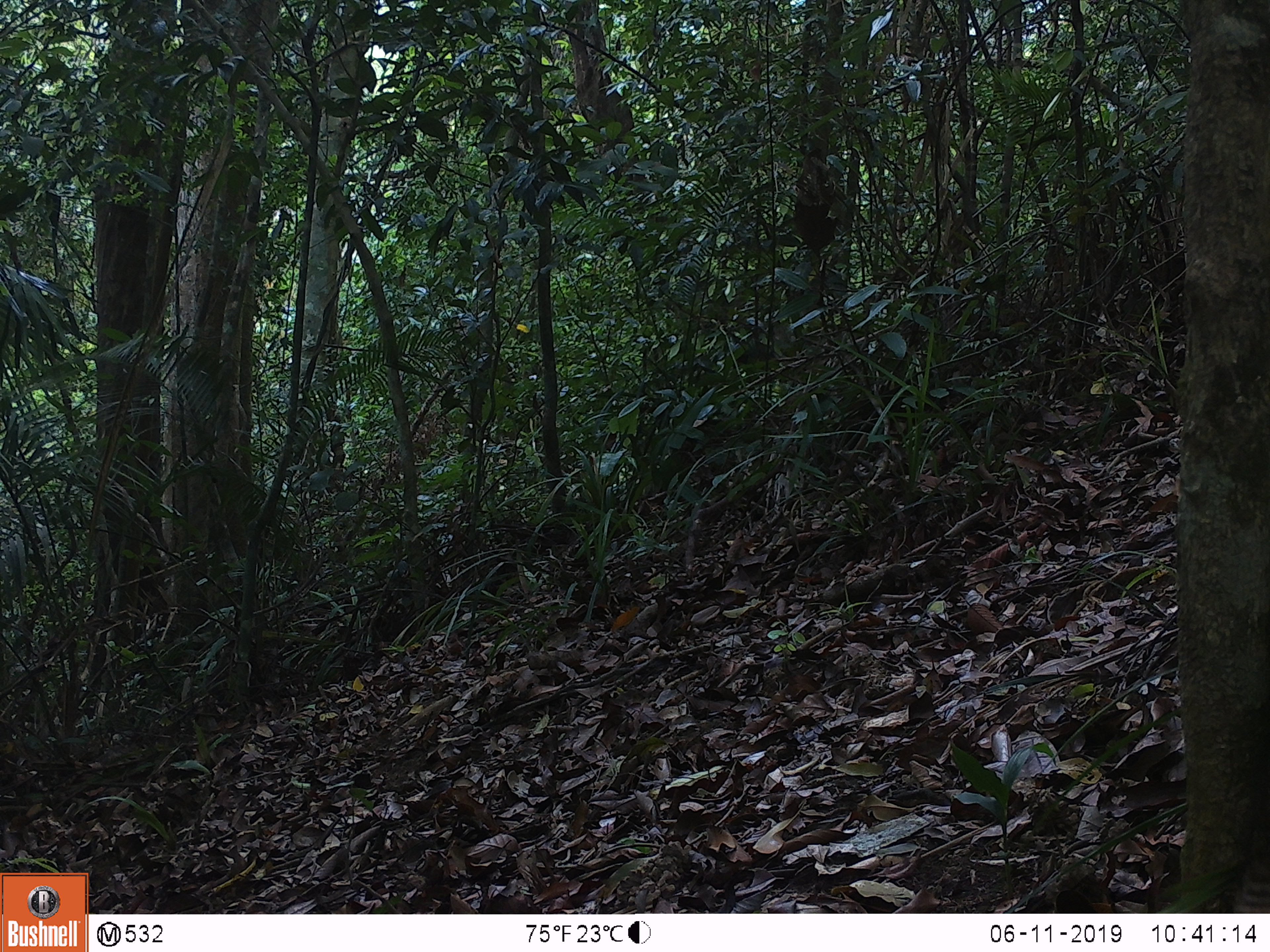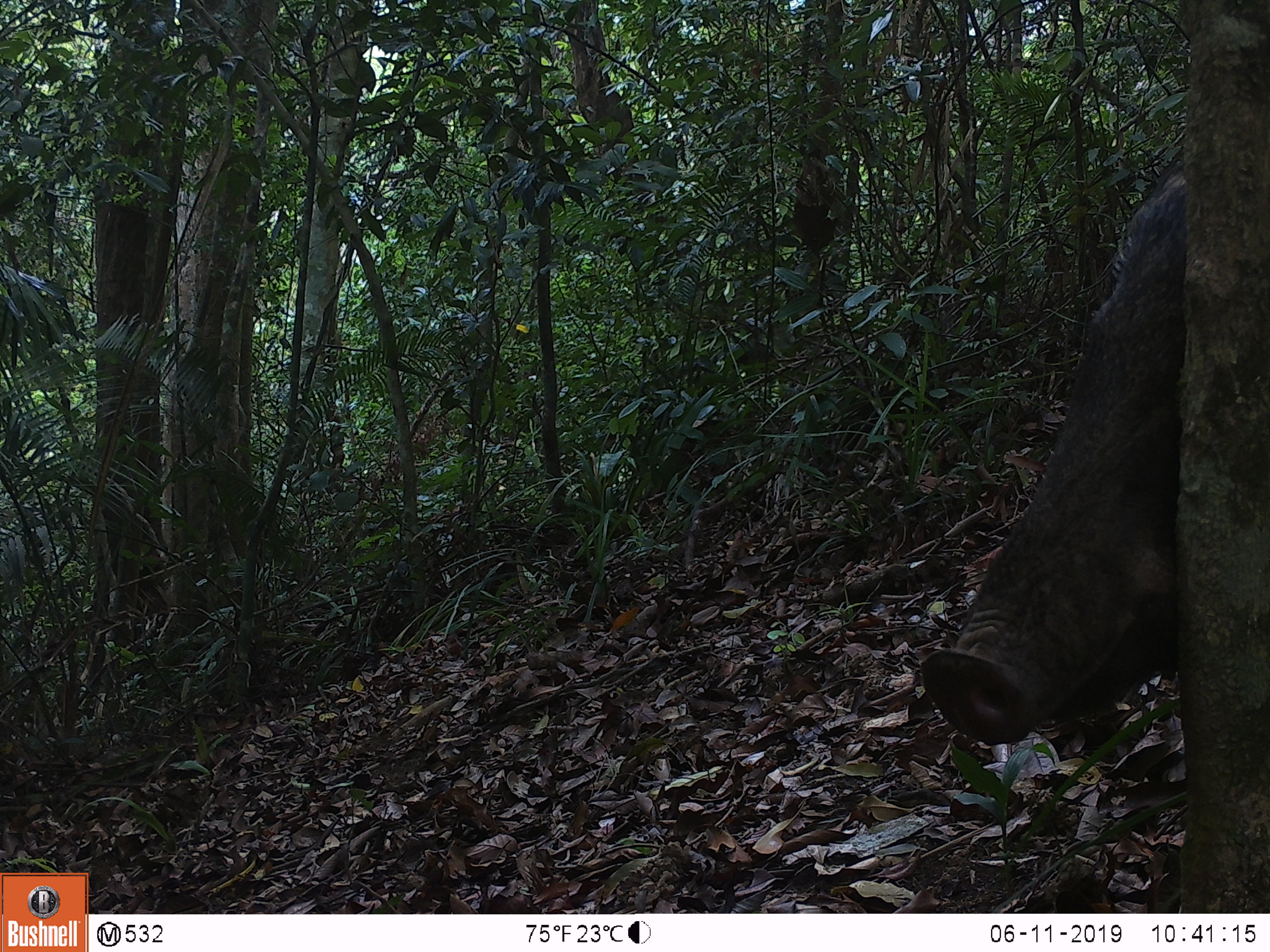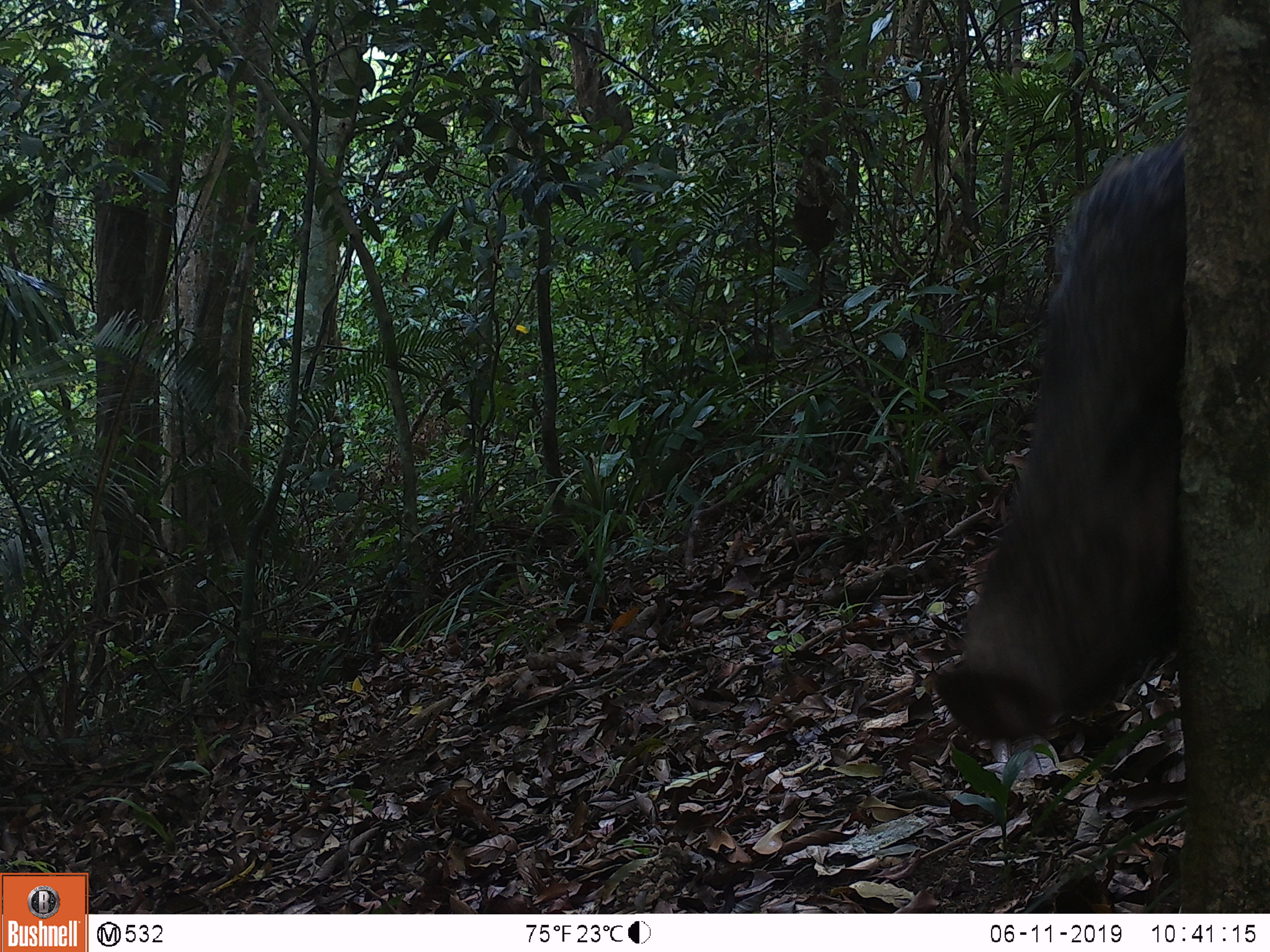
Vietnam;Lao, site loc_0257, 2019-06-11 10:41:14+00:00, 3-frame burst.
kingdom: Animalia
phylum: Chordata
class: Mammalia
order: Artiodactyla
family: Suidae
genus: Sus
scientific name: Sus scrofa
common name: eurasian wild pig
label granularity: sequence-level